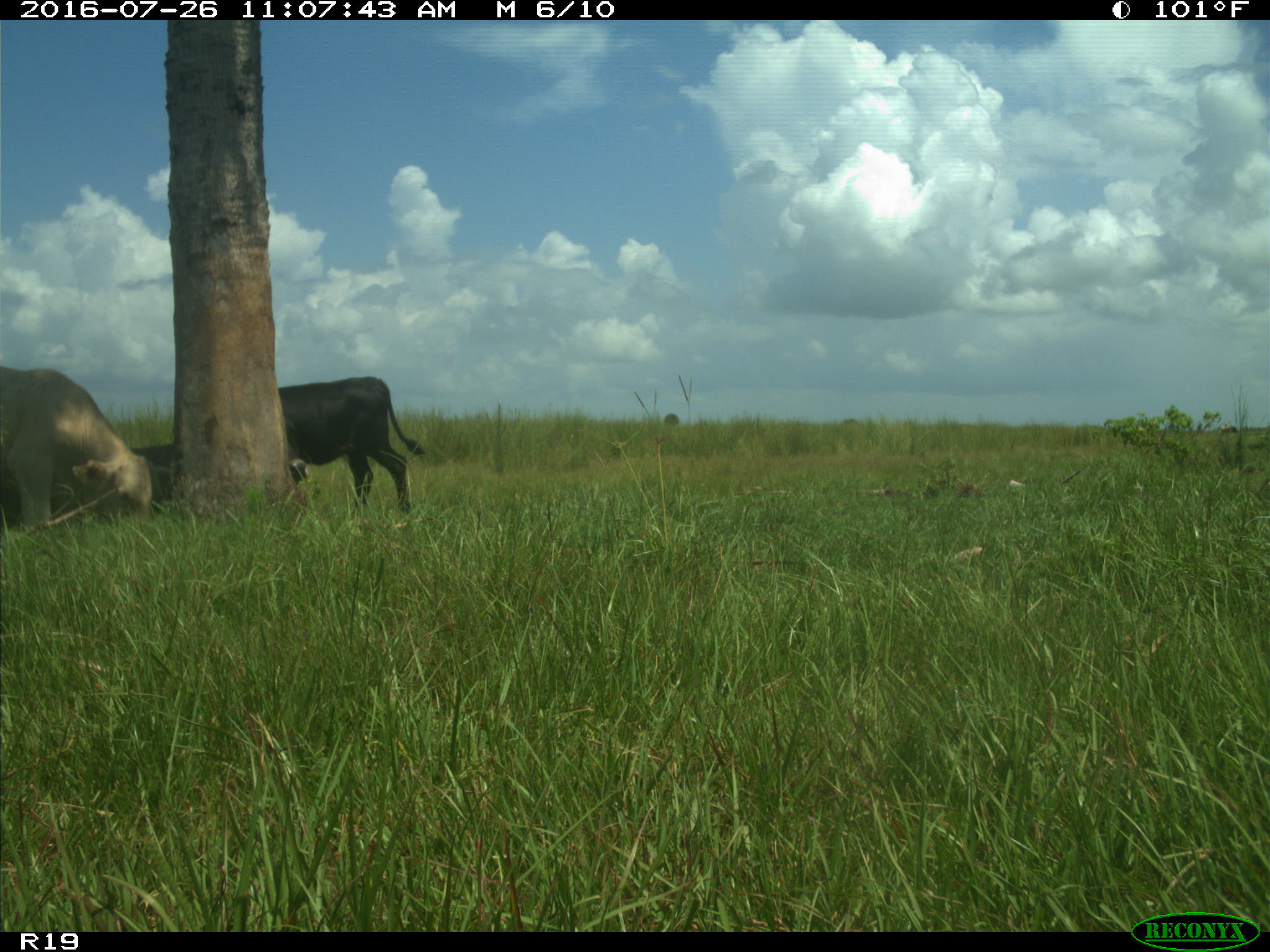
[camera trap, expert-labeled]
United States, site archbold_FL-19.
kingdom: Animalia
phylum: Chordata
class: Mammalia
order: Artiodactyla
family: Bovidae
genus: Bos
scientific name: Bos taurus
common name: domestic cow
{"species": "Bos taurus (domestic cow)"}